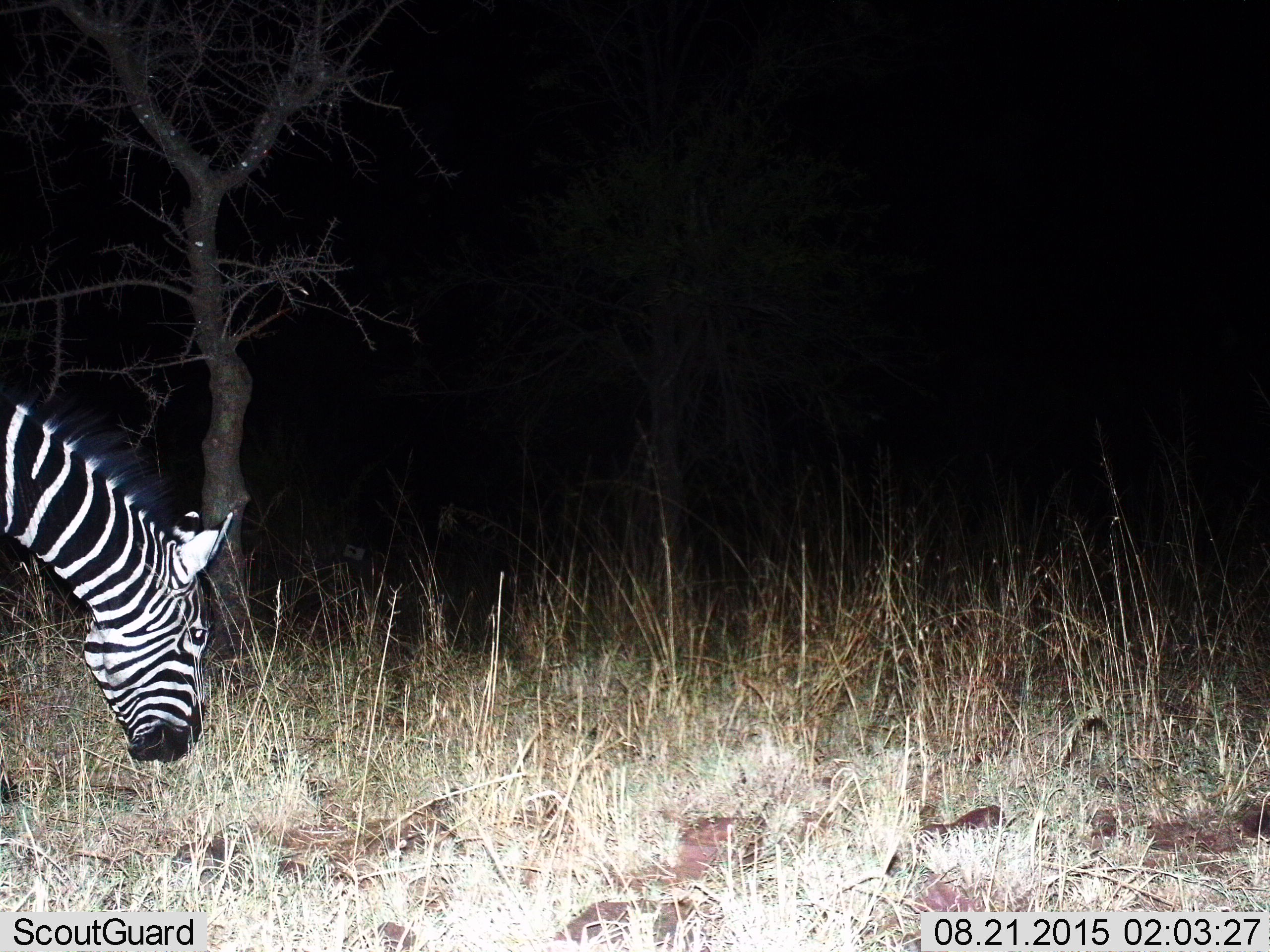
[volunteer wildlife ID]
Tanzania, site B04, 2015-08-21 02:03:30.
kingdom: Animalia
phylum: Chordata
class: Mammalia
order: Perissodactyla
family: Equidae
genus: Equus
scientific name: Equus quagga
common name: plains zebra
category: zebra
Zebra (plains zebra) (Equus quagga), count 1. Behavior (volunteer vote fractions): standing 25%, resting 0%, moving 10%, interacting 0%. Young present (vote fraction): 0%. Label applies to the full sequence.